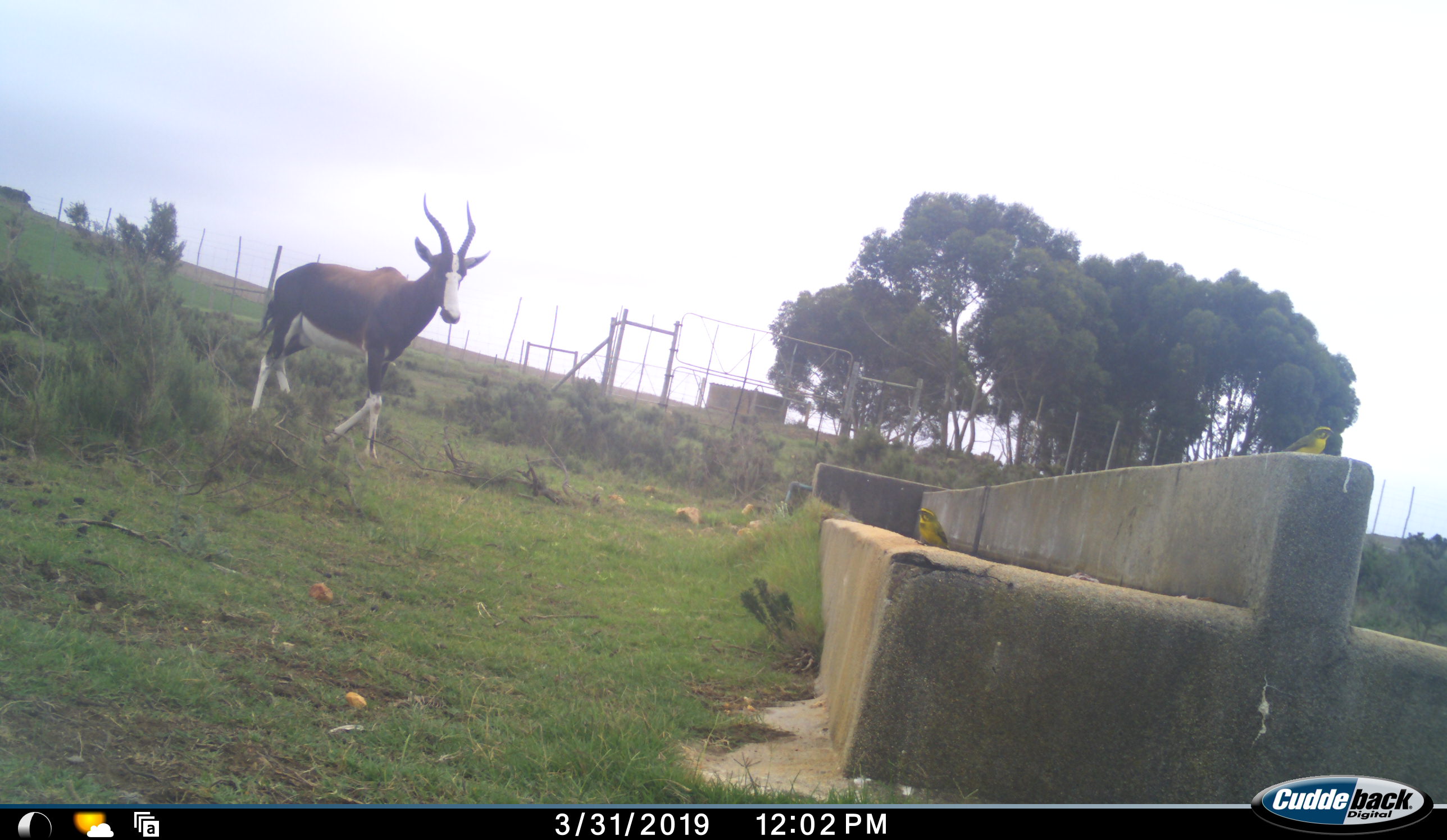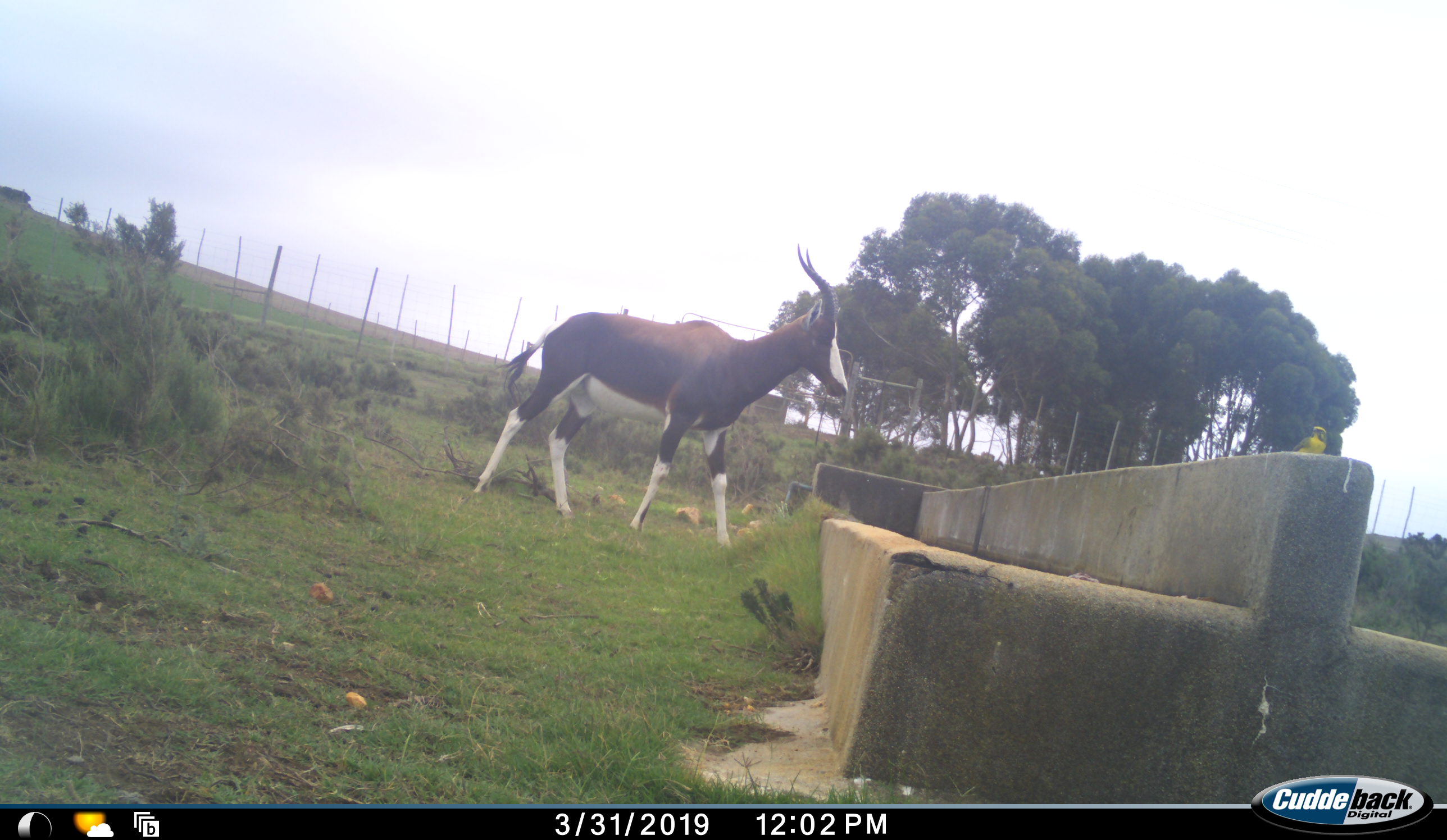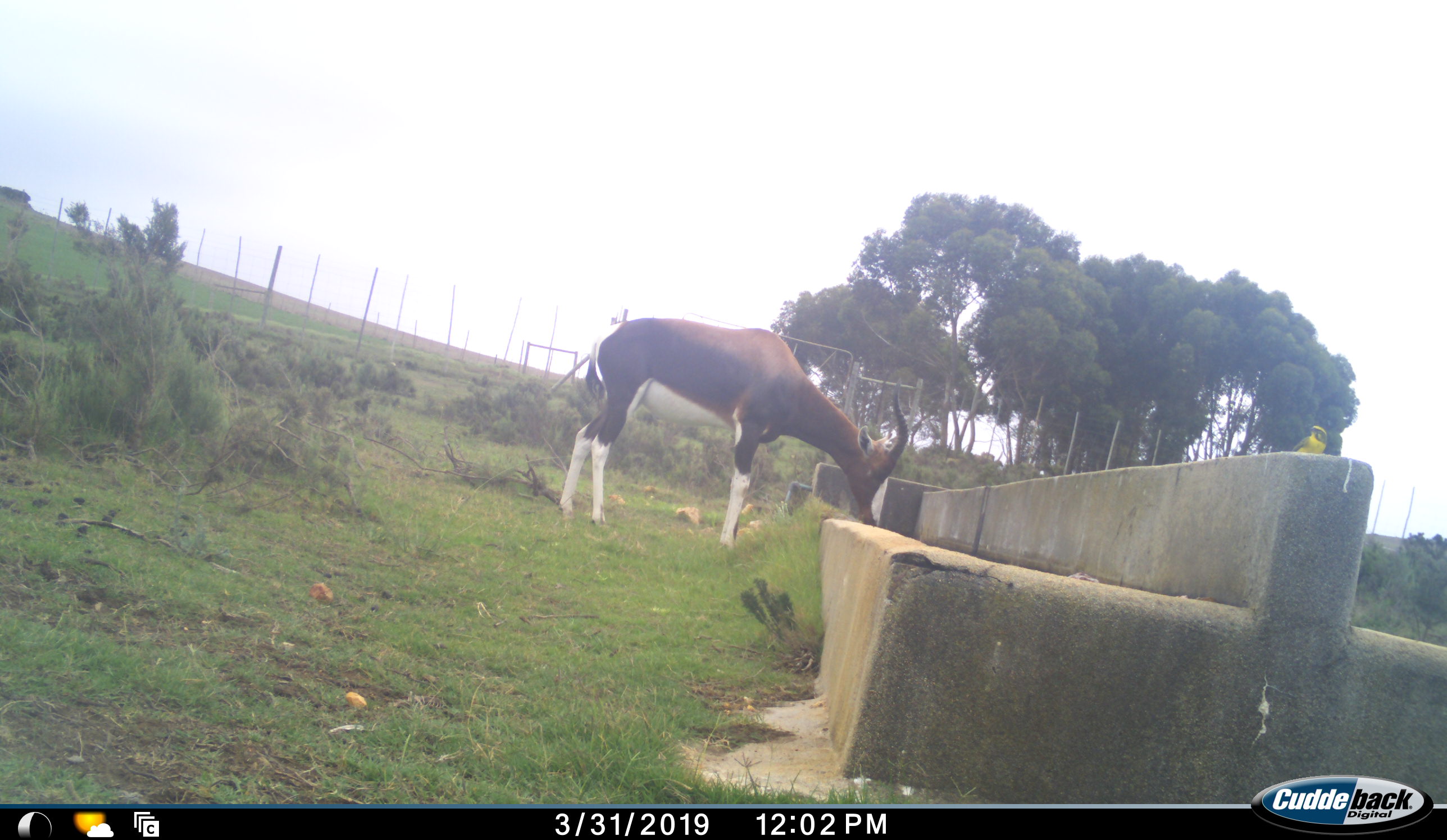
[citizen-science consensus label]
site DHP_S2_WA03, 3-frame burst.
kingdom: Animalia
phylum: Chordata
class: Mammalia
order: Artiodactyla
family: Bovidae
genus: Damaliscus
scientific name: Damaliscus pygargus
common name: bontebok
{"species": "bontebok (Damaliscus pygargus)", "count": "1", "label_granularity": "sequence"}